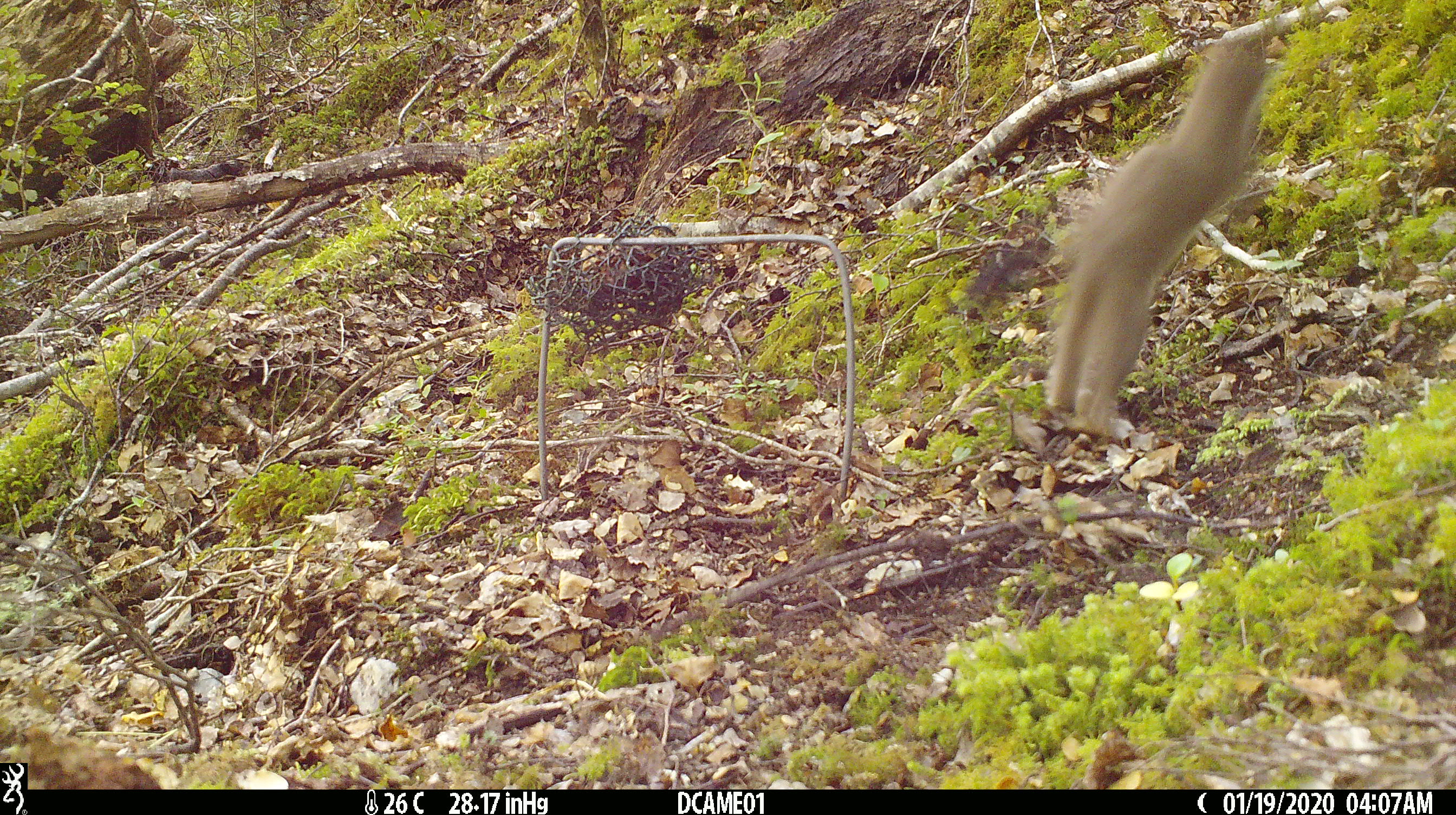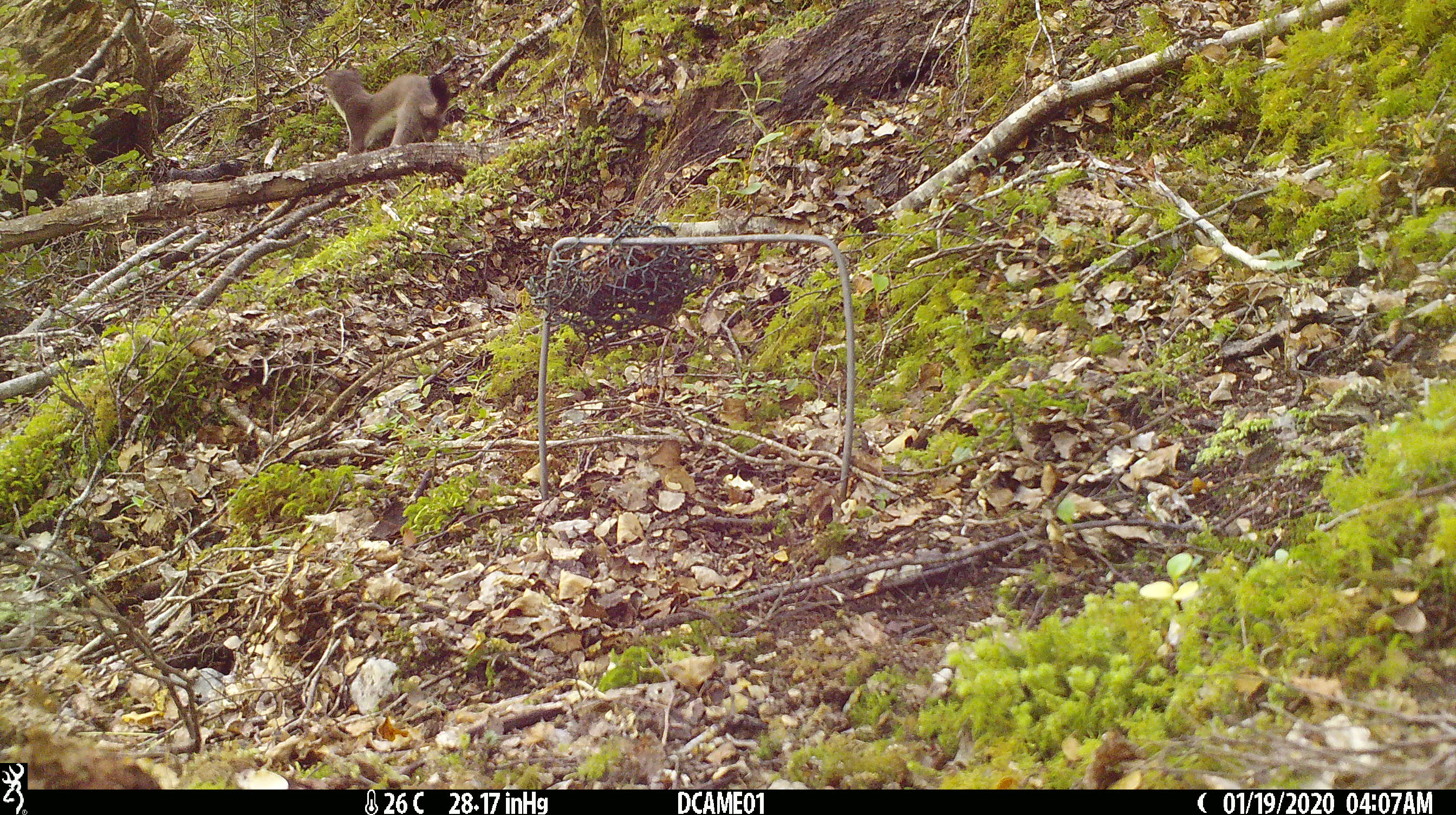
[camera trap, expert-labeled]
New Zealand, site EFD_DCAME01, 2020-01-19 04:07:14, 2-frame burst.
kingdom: Animalia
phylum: Chordata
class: Mammalia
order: Carnivora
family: Mustelidae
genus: Mustela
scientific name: Mustela erminea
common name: stoat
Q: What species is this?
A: Stoat (Mustela erminea).